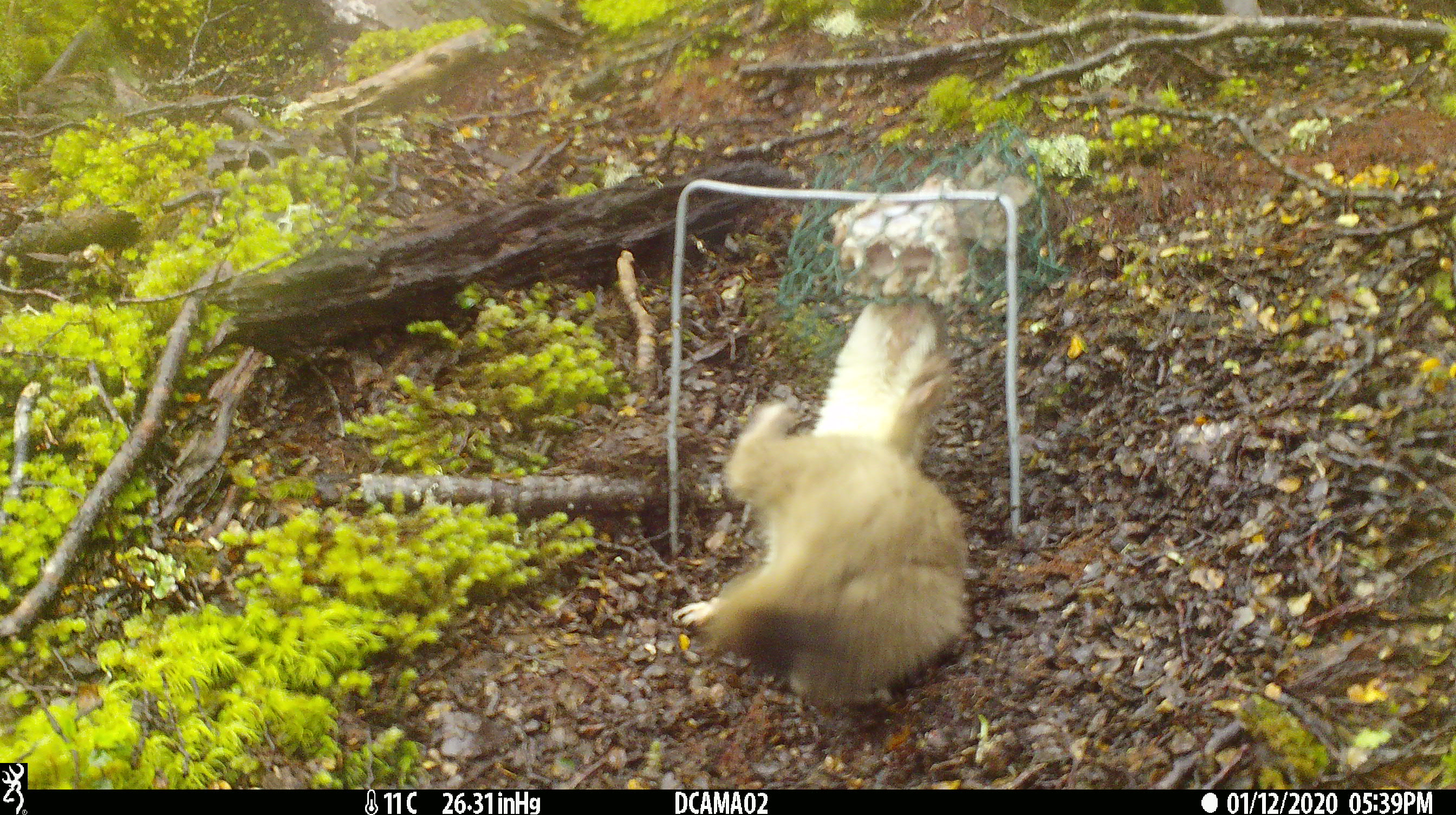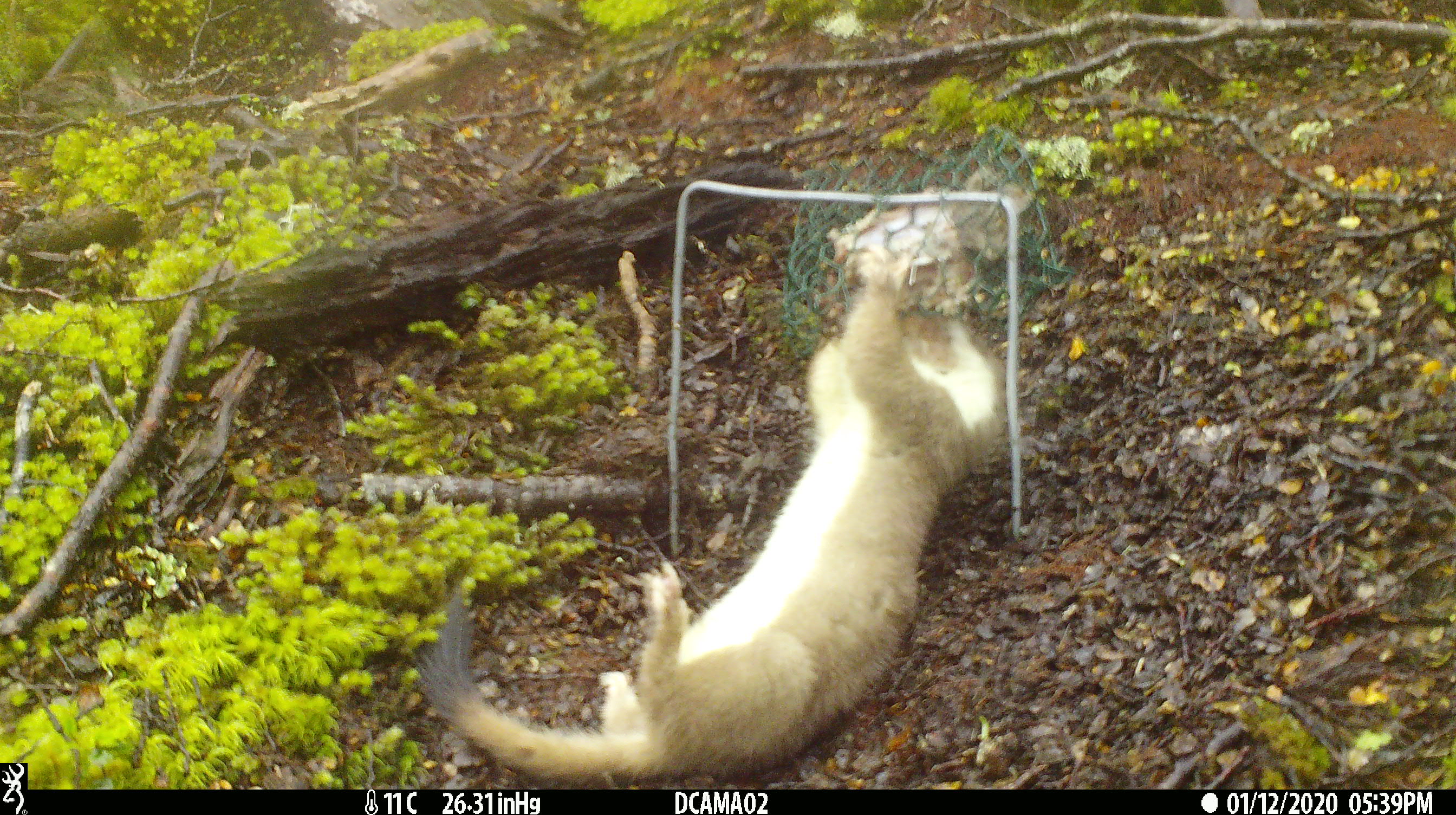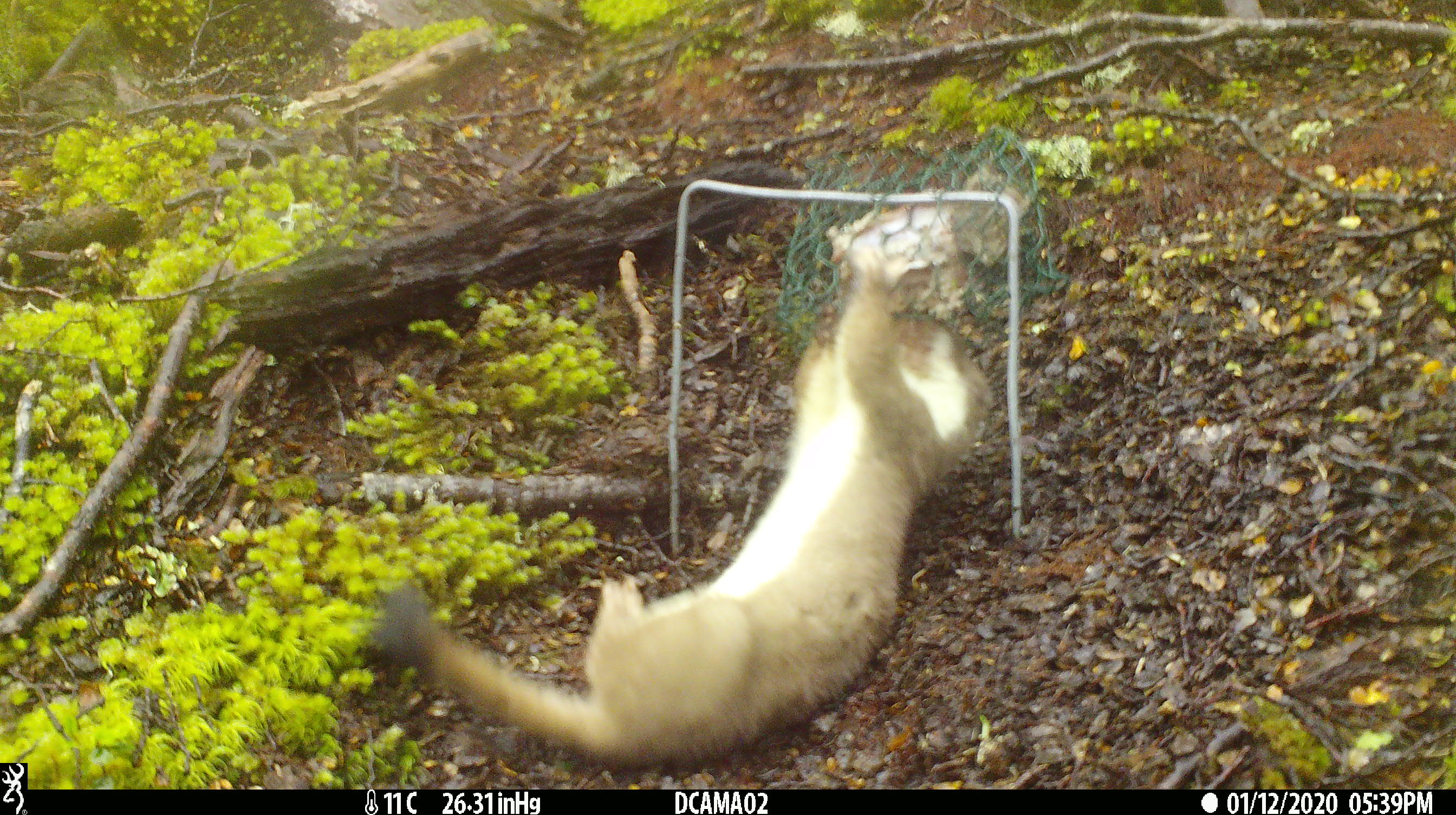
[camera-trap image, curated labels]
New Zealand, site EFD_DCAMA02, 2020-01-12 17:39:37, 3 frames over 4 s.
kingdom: Animalia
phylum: Chordata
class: Mammalia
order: Carnivora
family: Mustelidae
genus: Mustela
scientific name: Mustela erminea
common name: stoat